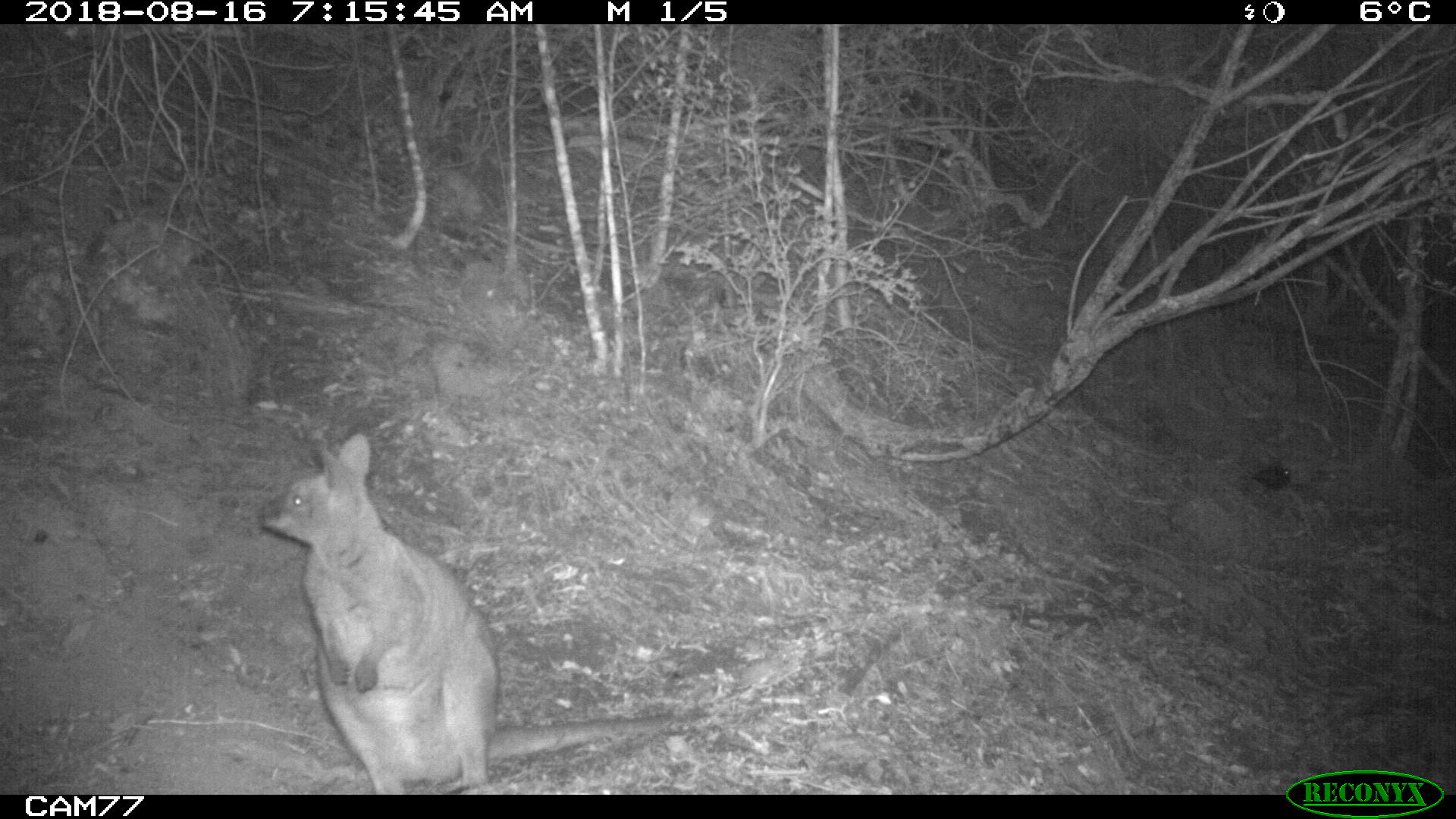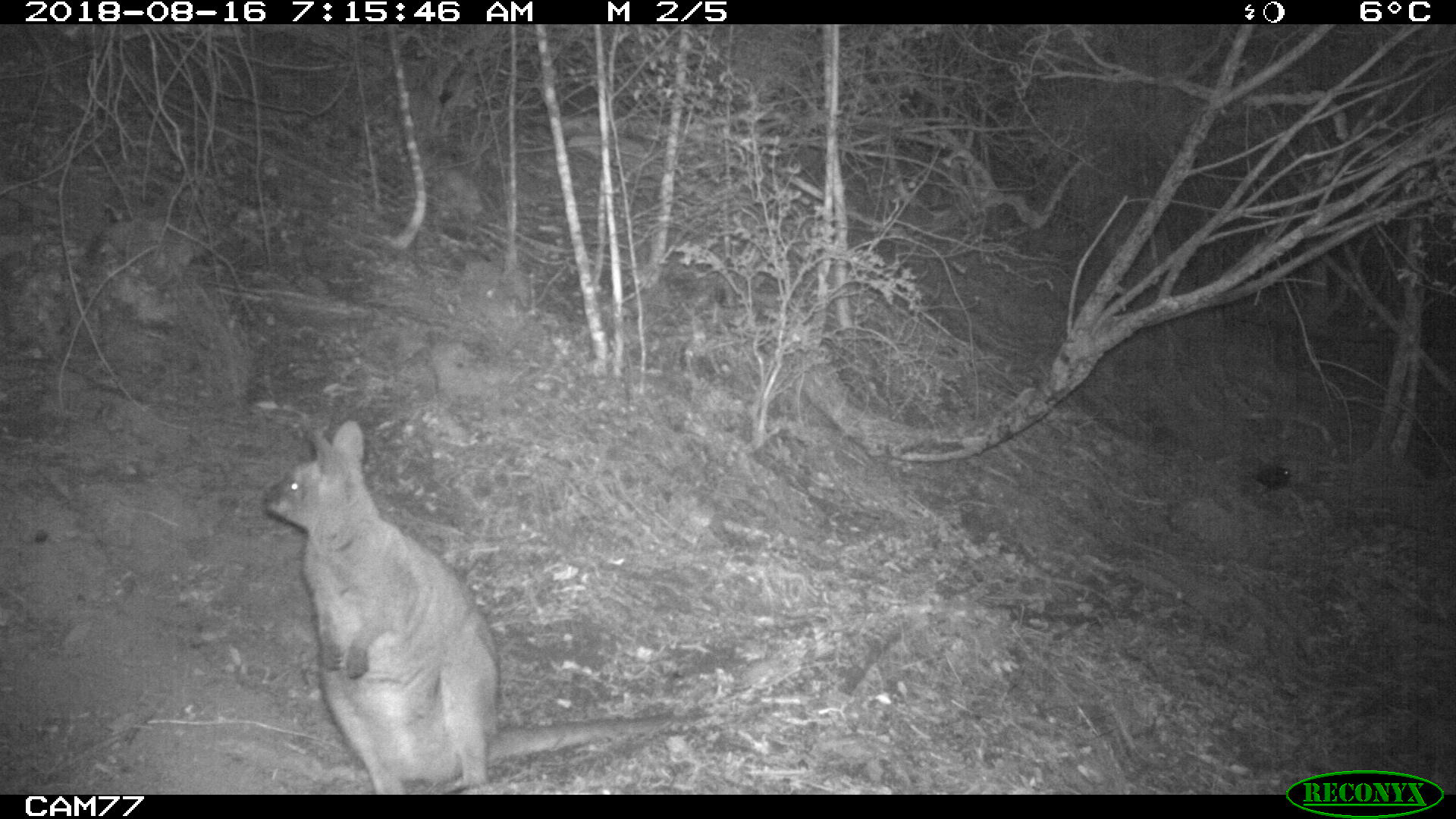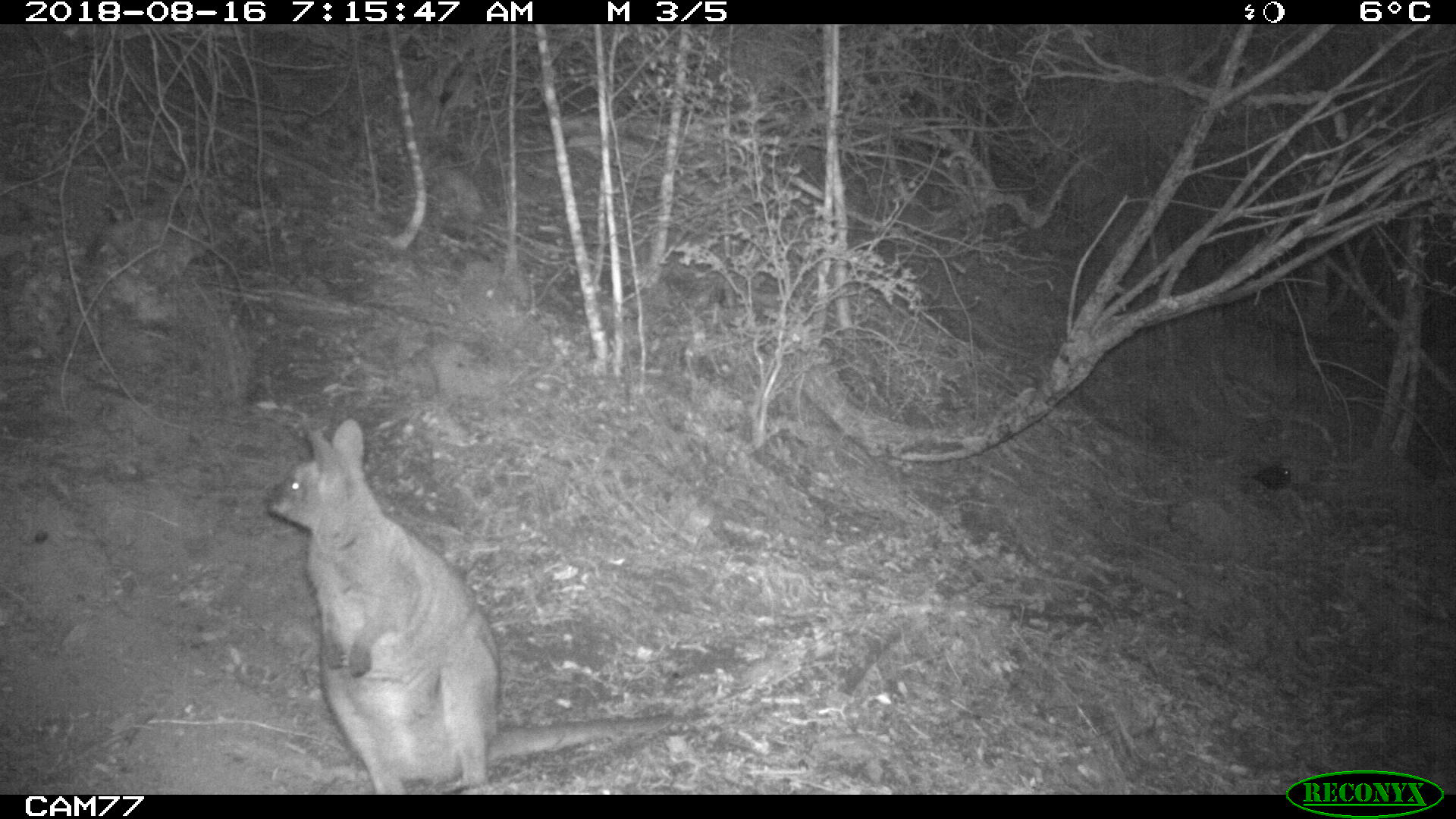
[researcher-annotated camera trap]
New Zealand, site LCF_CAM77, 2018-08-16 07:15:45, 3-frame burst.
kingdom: Animalia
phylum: Chordata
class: Mammalia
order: Diprotodontia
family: Macropodidae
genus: Notamacropus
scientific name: Notamacropus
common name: wallaby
Wallaby (Notamacropus).